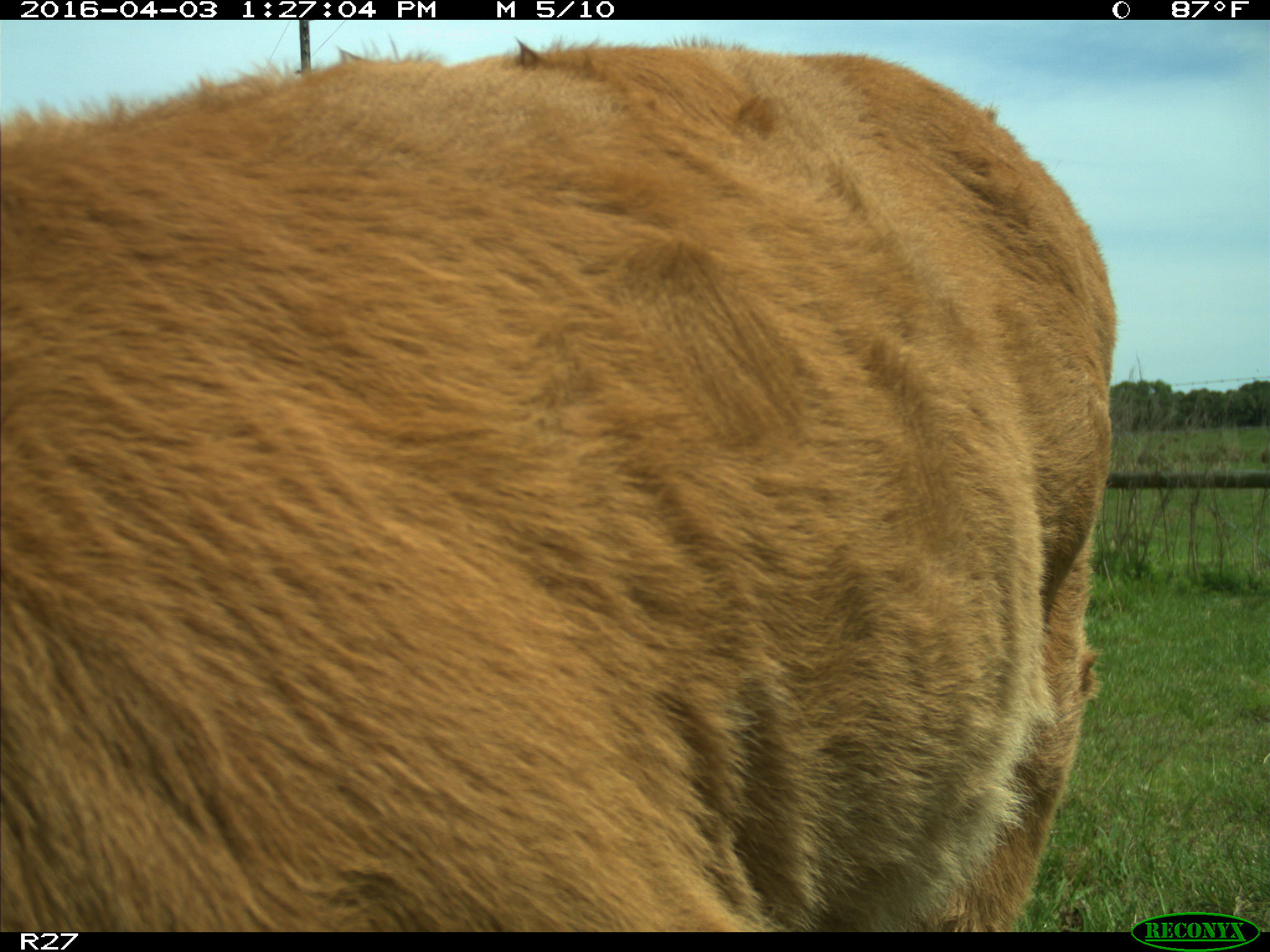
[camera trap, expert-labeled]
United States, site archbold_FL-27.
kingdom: Animalia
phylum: Chordata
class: Mammalia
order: Artiodactyla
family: Bovidae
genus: Bos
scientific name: Bos taurus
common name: domestic cow